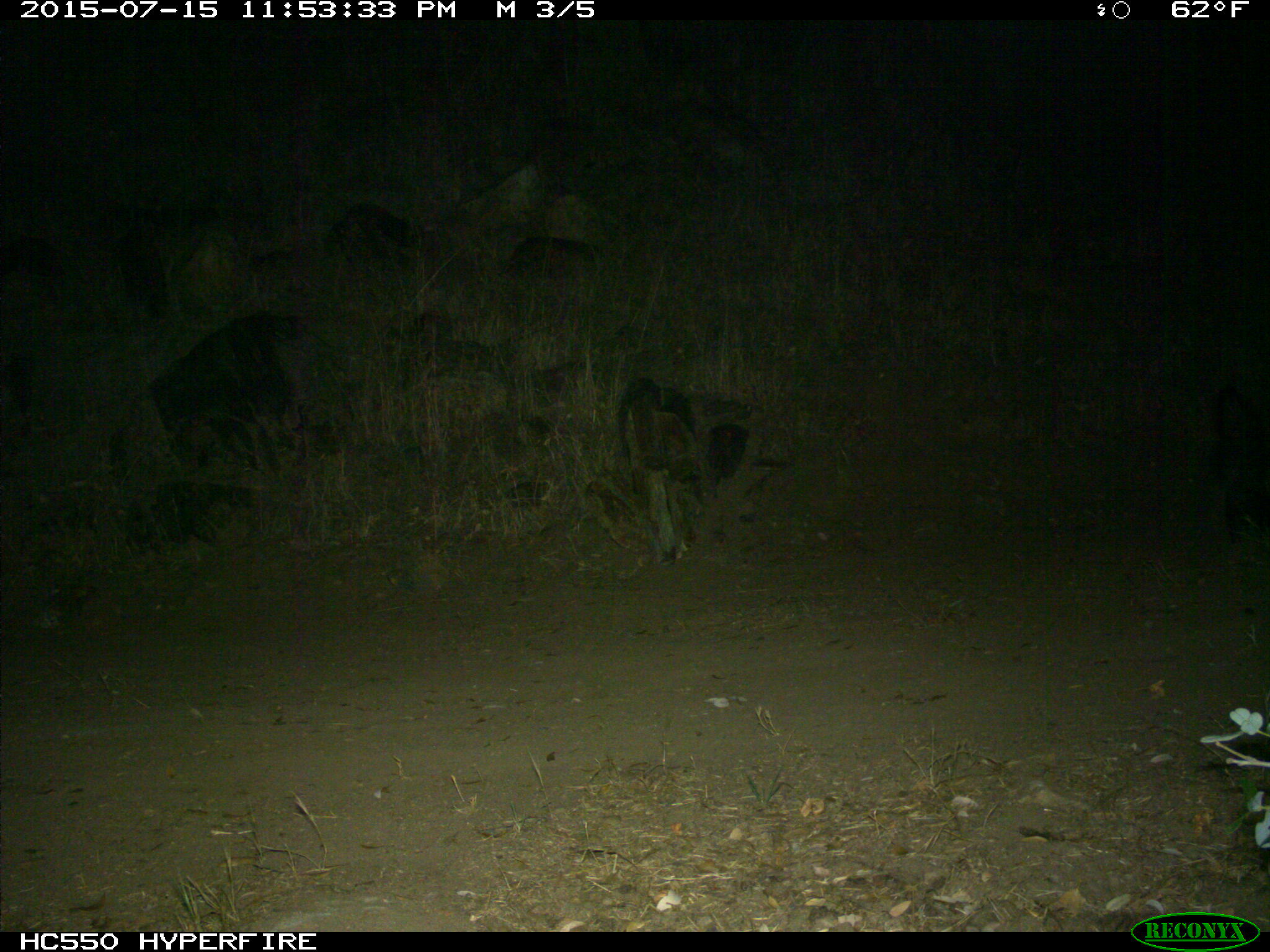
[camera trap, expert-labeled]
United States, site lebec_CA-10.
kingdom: Animalia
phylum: Chordata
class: Mammalia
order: Carnivora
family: Mephitidae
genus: Mephitis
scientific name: Mephitis mephitis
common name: striped skunk